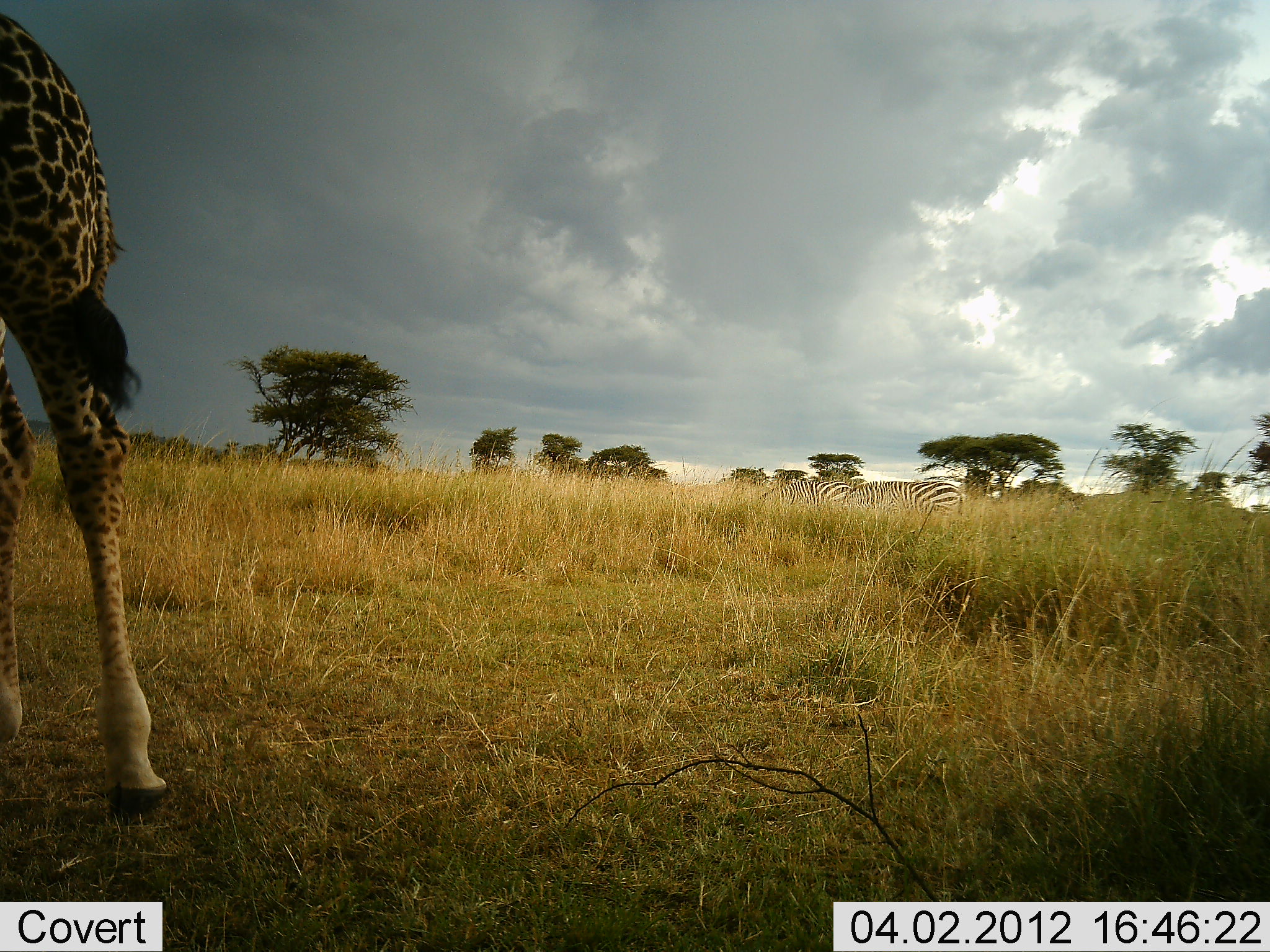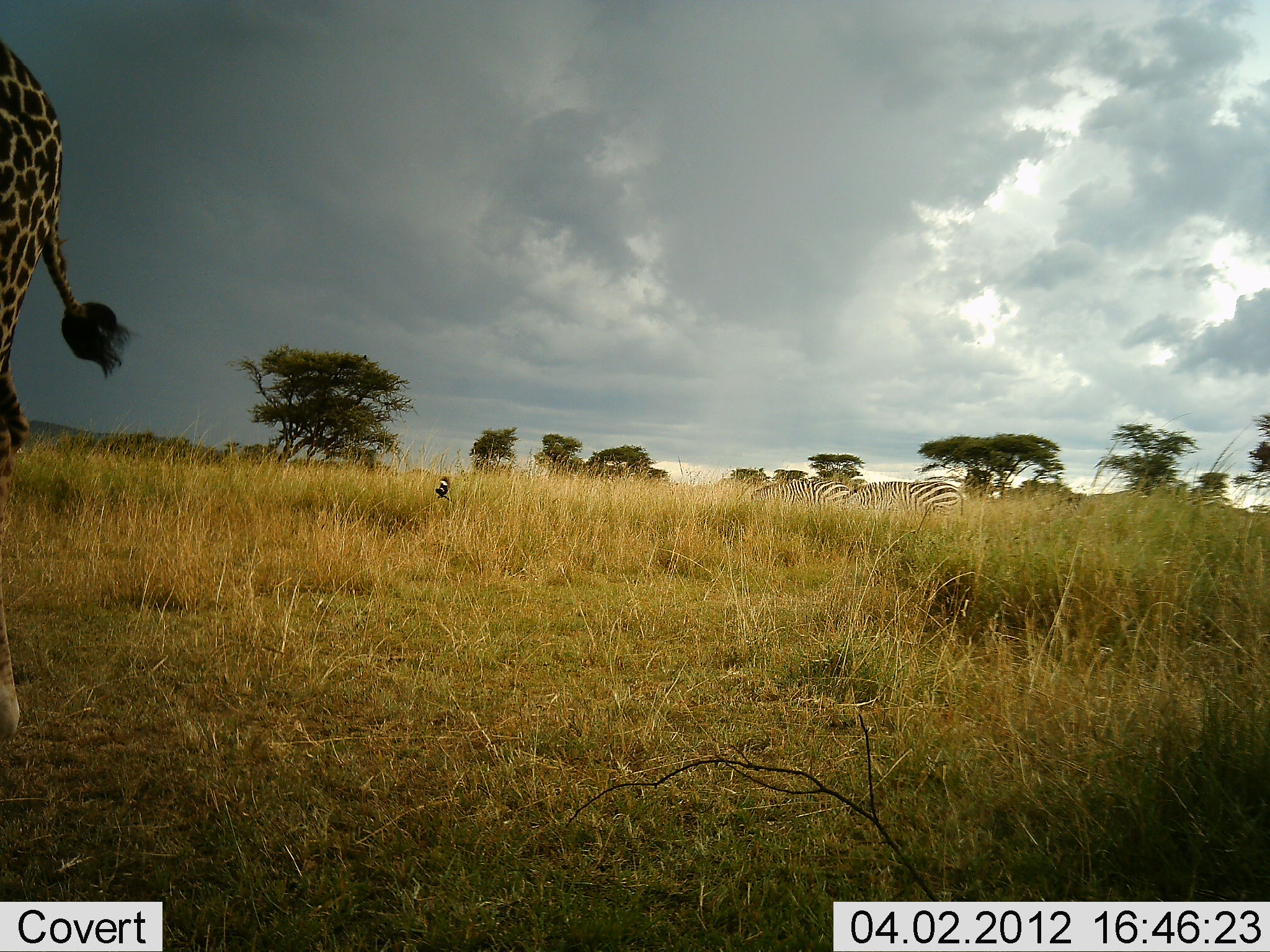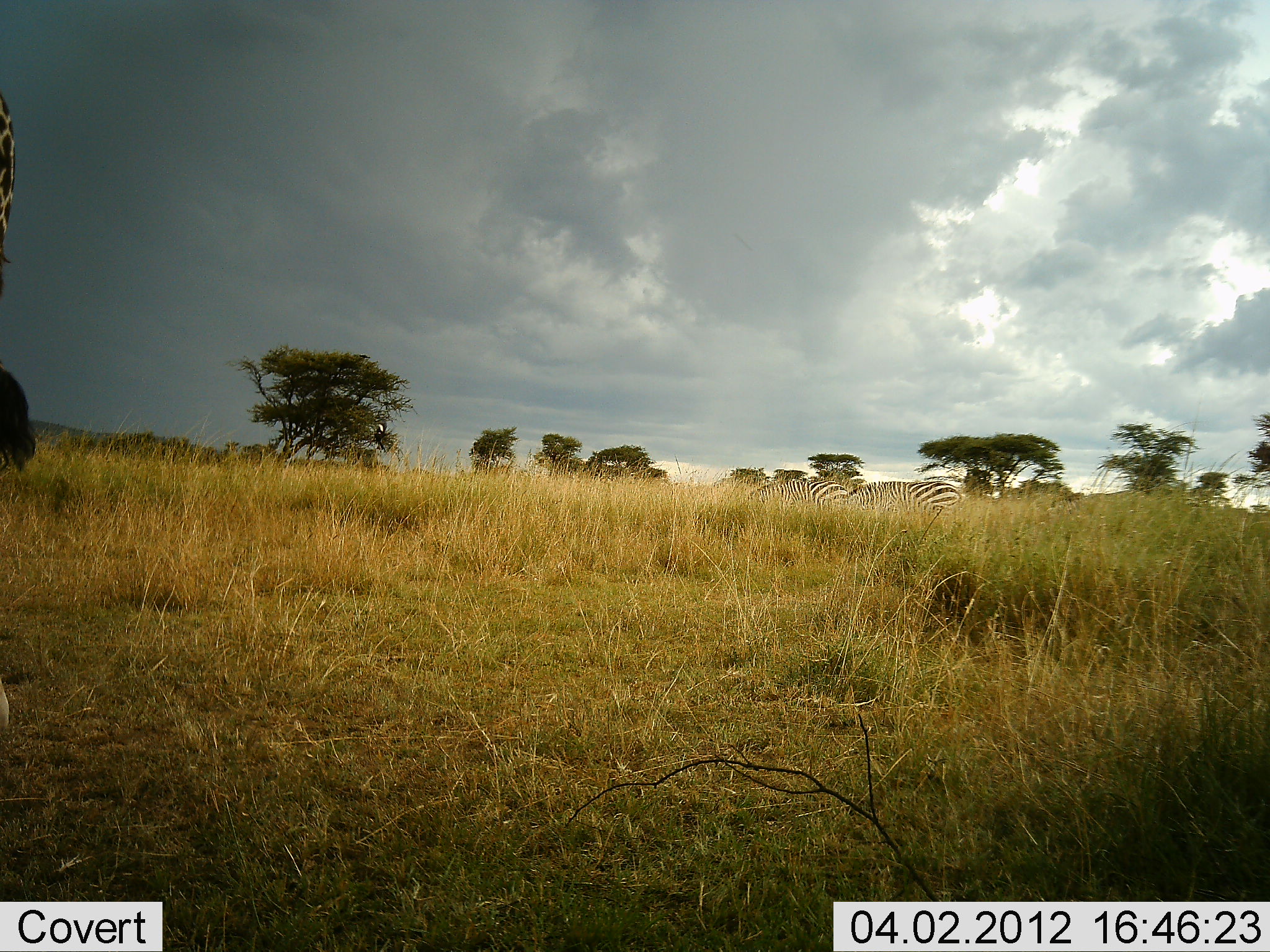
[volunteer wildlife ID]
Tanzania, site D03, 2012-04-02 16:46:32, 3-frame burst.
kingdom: Animalia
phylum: Chordata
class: Mammalia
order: Artiodactyla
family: Giraffidae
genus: Giraffa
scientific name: Giraffa camelopardalis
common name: giraffe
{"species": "giraffe (Giraffa camelopardalis)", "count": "1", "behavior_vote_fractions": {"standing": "17%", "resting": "0%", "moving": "83%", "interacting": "0%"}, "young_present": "0%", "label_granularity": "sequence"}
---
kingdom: Animalia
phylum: Chordata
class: Mammalia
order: Perissodactyla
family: Equidae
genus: Equus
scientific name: Equus quagga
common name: plains zebra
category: zebra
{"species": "zebra (plains zebra) (Equus quagga)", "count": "2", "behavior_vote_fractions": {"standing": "43%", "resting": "0%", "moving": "0%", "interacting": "0%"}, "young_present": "0%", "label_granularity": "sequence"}